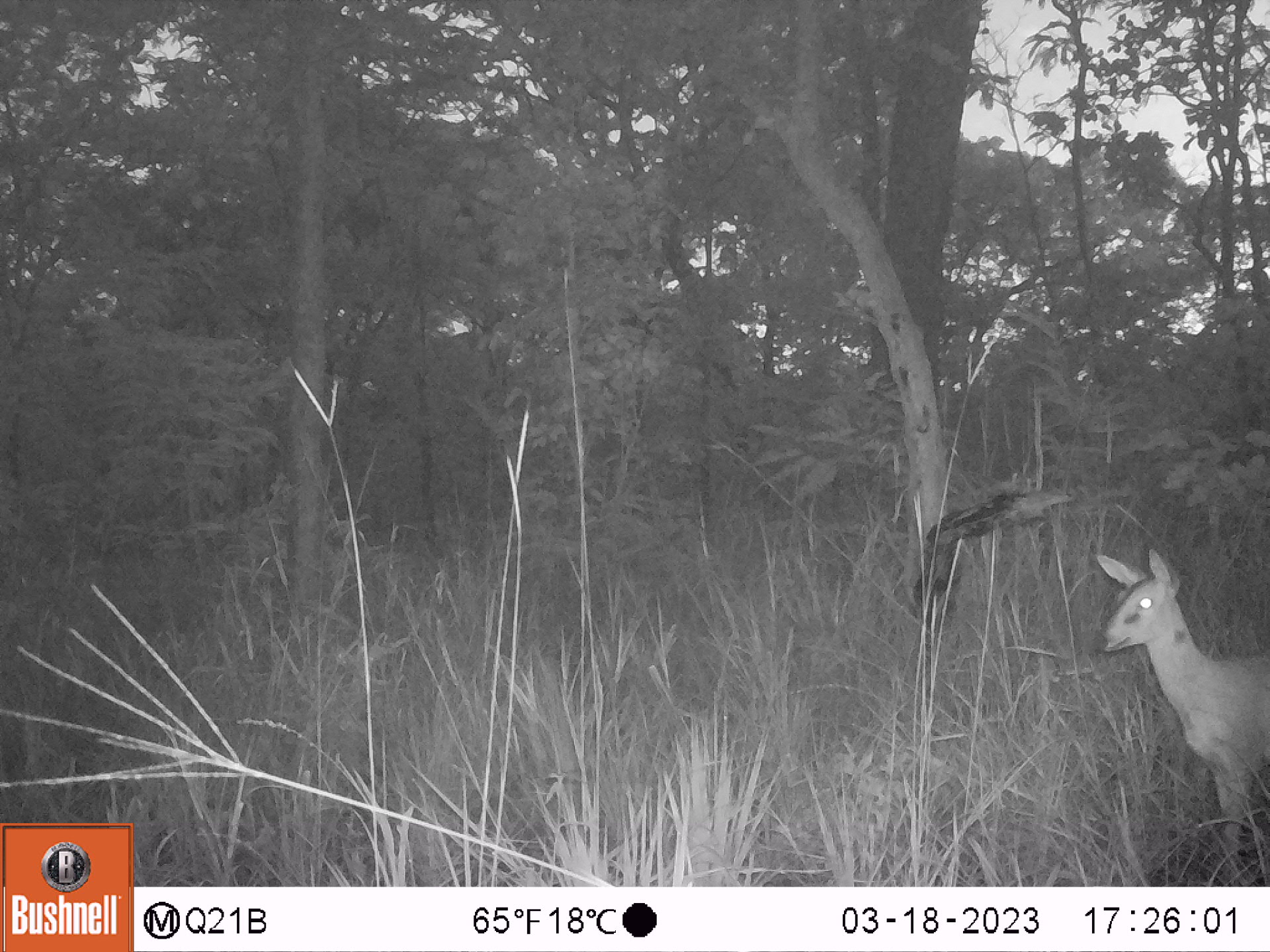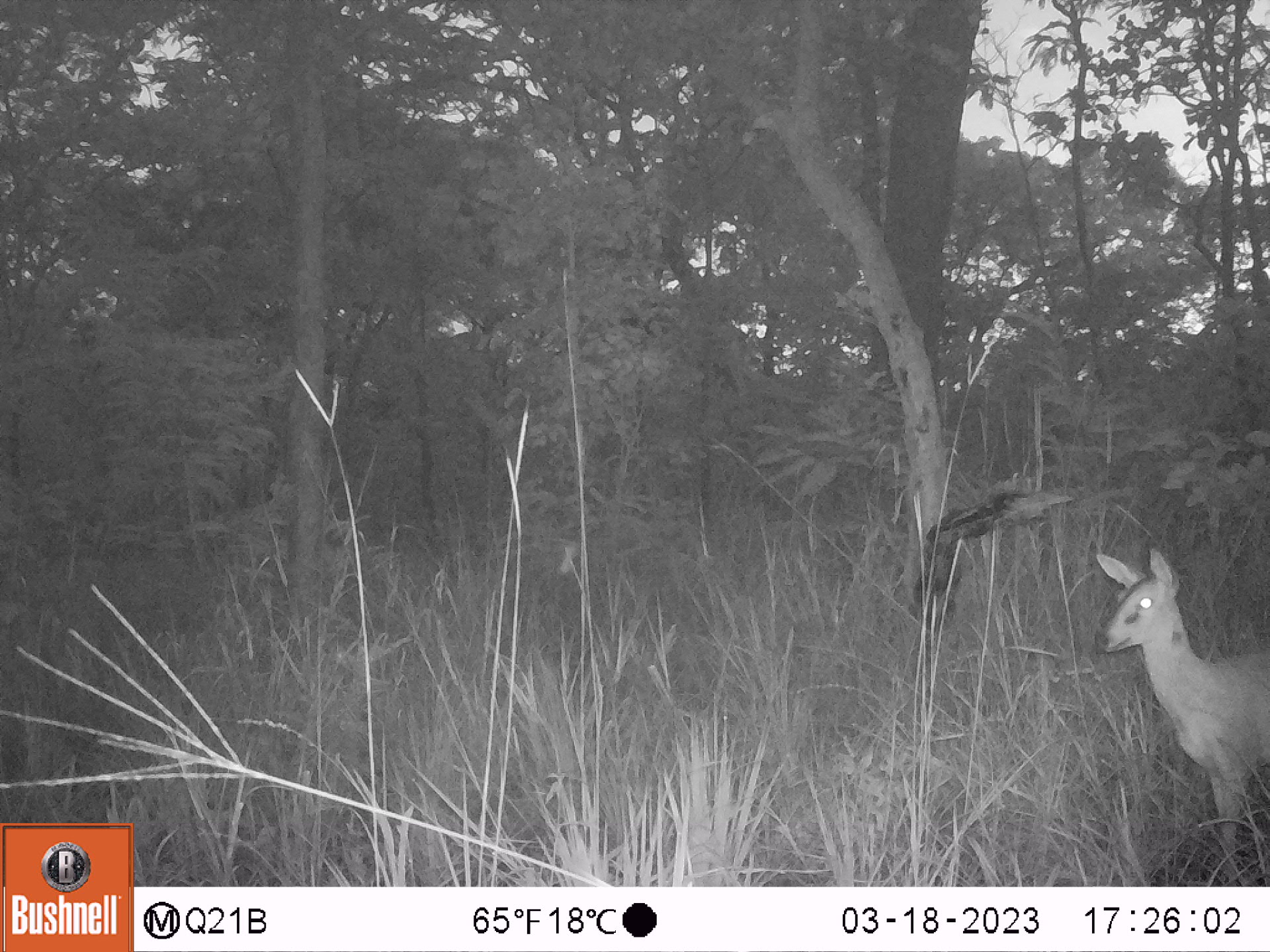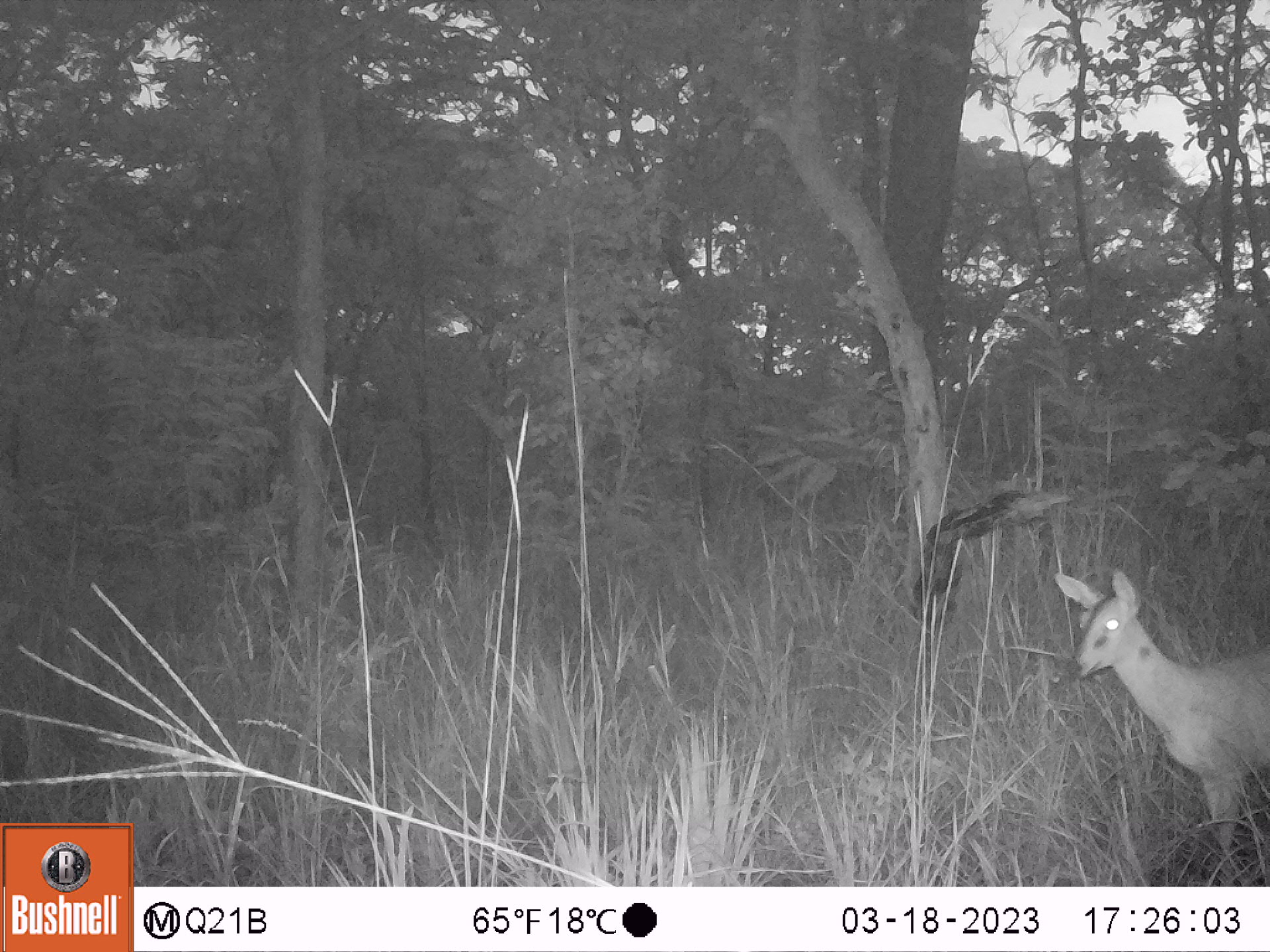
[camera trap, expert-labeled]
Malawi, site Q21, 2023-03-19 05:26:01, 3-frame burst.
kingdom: Animalia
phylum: Chordata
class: Mammalia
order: Artiodactyla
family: Bovidae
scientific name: Antilopinae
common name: small antelope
Small antelope (Antilopinae), count 1.